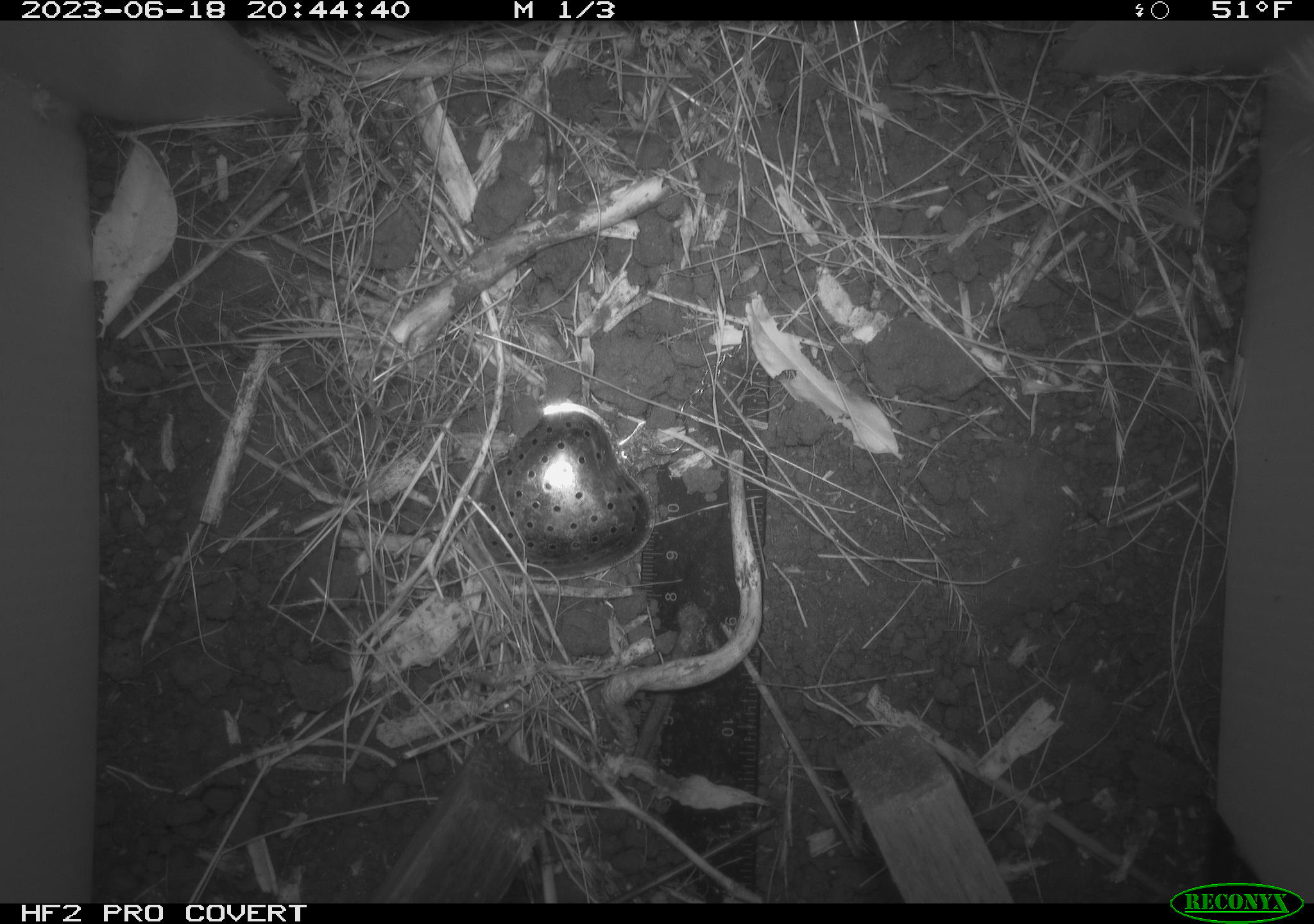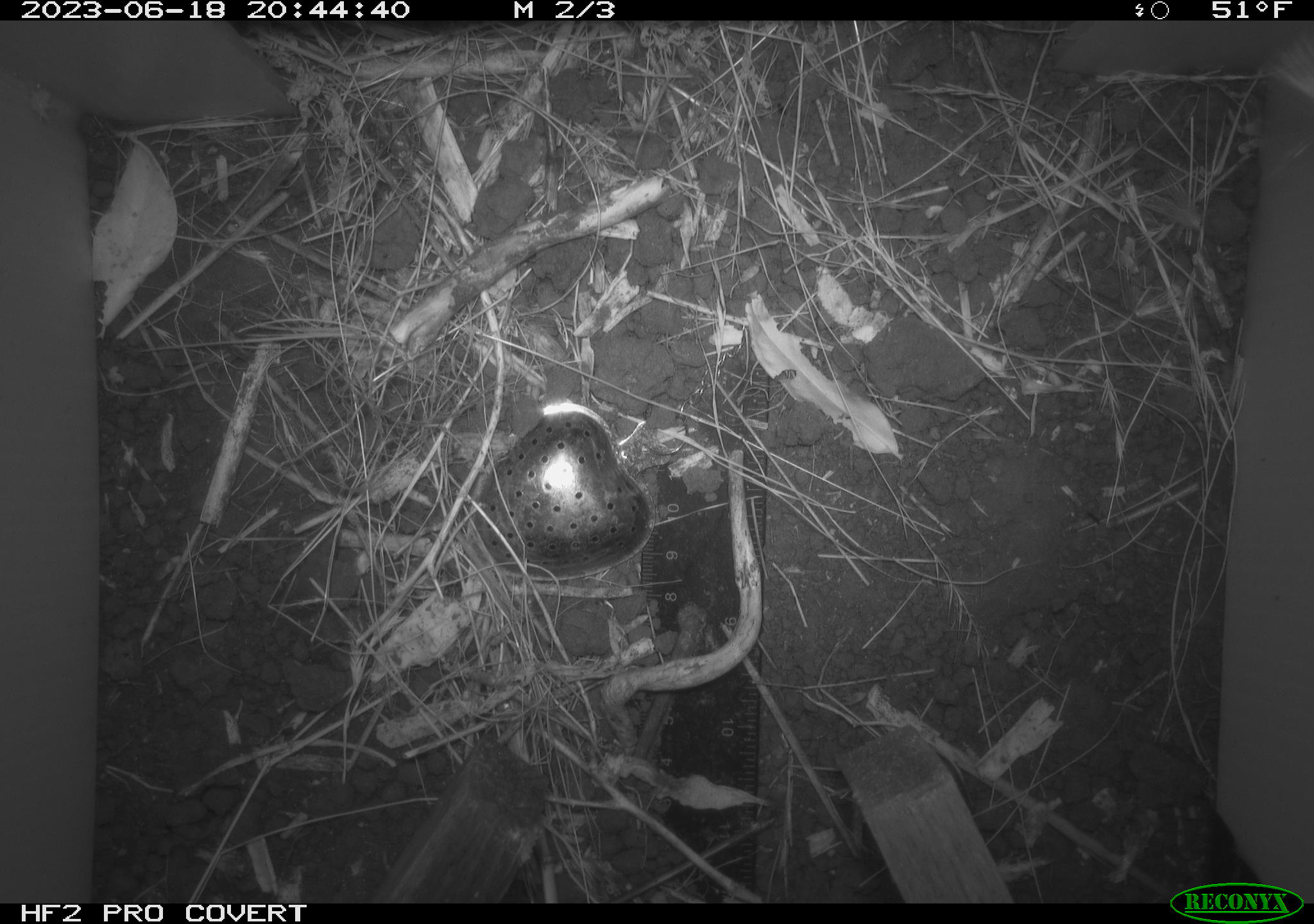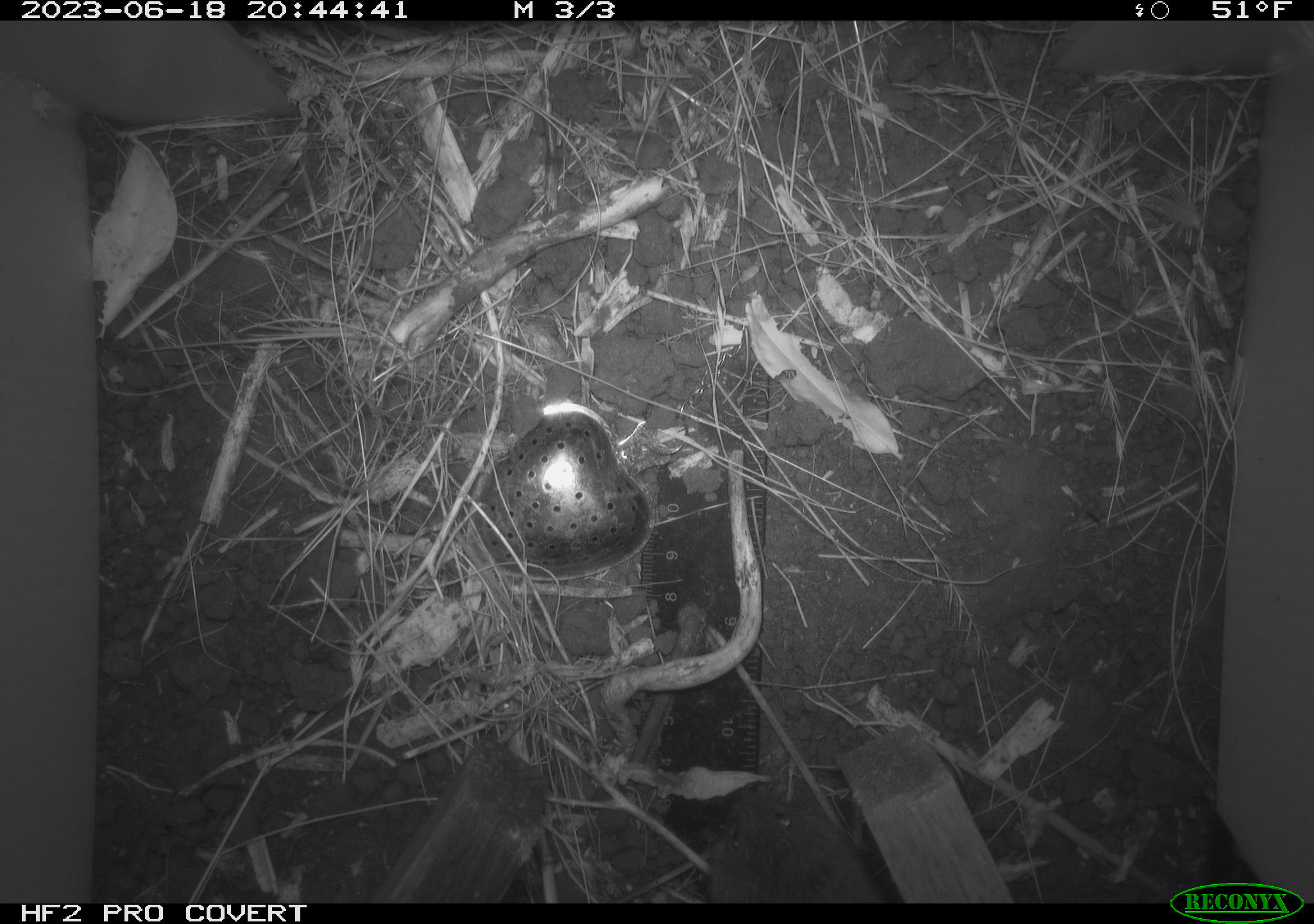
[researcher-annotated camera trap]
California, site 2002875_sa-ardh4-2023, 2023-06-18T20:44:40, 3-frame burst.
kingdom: Animalia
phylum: Chordata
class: Mammalia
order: Rodentia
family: Cricetidae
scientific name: Arvicolinae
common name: voles, lemmings, and muskrats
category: arvicolinae subfamily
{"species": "arvicolinae subfamily (voles, lemmings, and muskrats) (Arvicolinae)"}